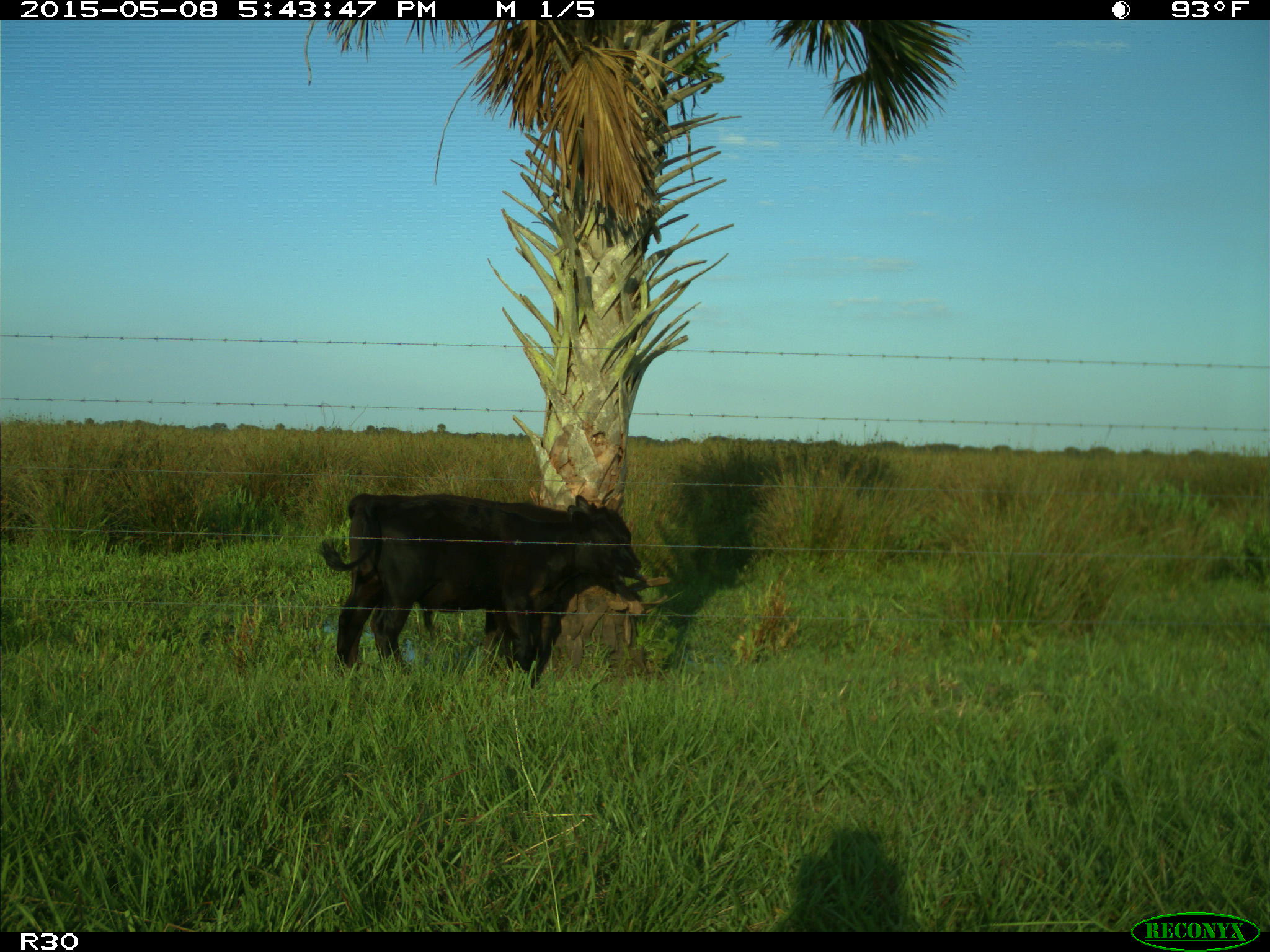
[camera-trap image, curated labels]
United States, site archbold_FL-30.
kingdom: Animalia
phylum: Chordata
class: Mammalia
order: Artiodactyla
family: Bovidae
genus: Bos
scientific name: Bos taurus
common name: domestic cow